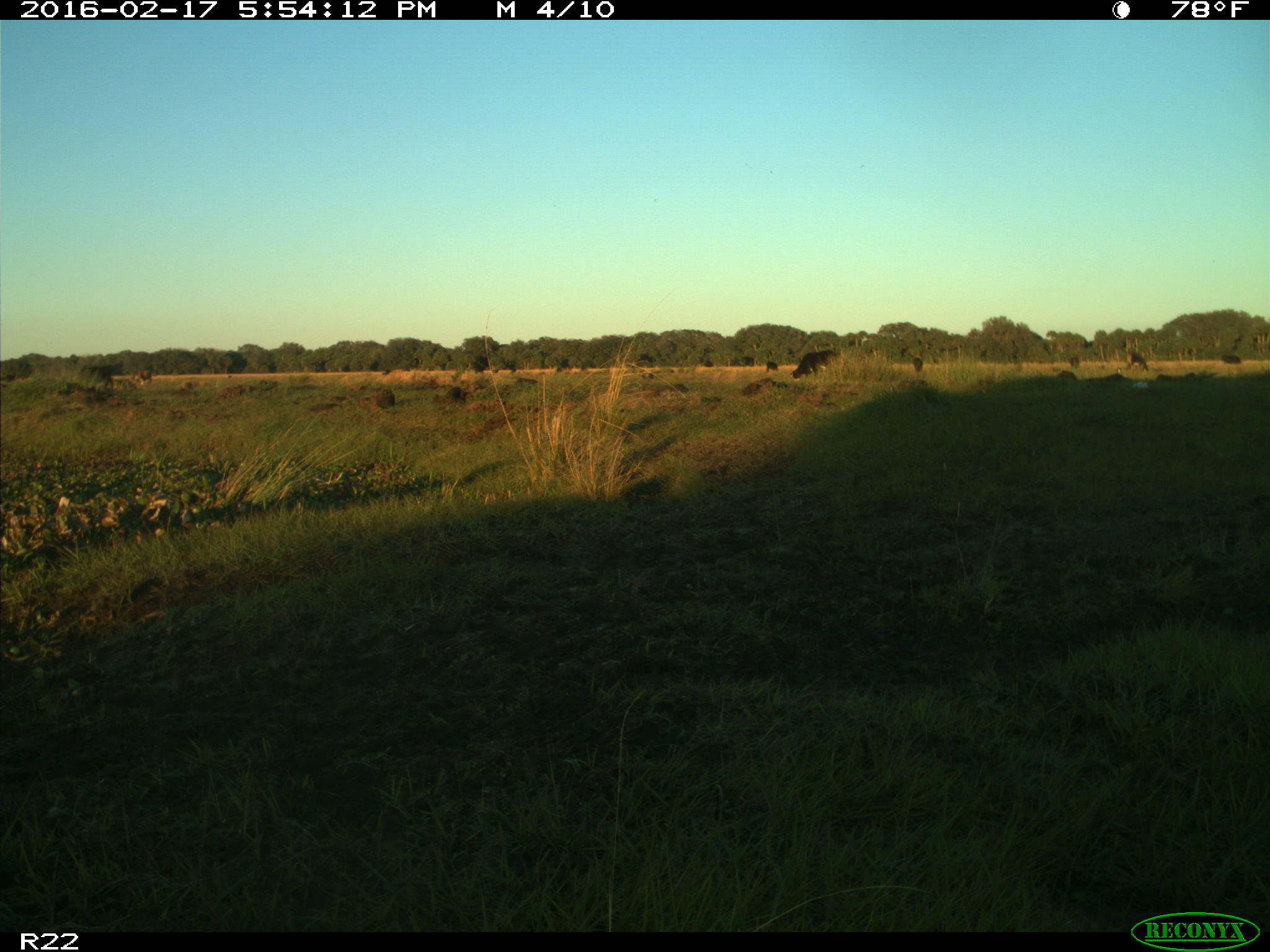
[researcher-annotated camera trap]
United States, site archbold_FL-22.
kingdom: Animalia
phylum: Chordata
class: Mammalia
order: Artiodactyla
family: Bovidae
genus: Bos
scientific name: Bos taurus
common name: domestic cow